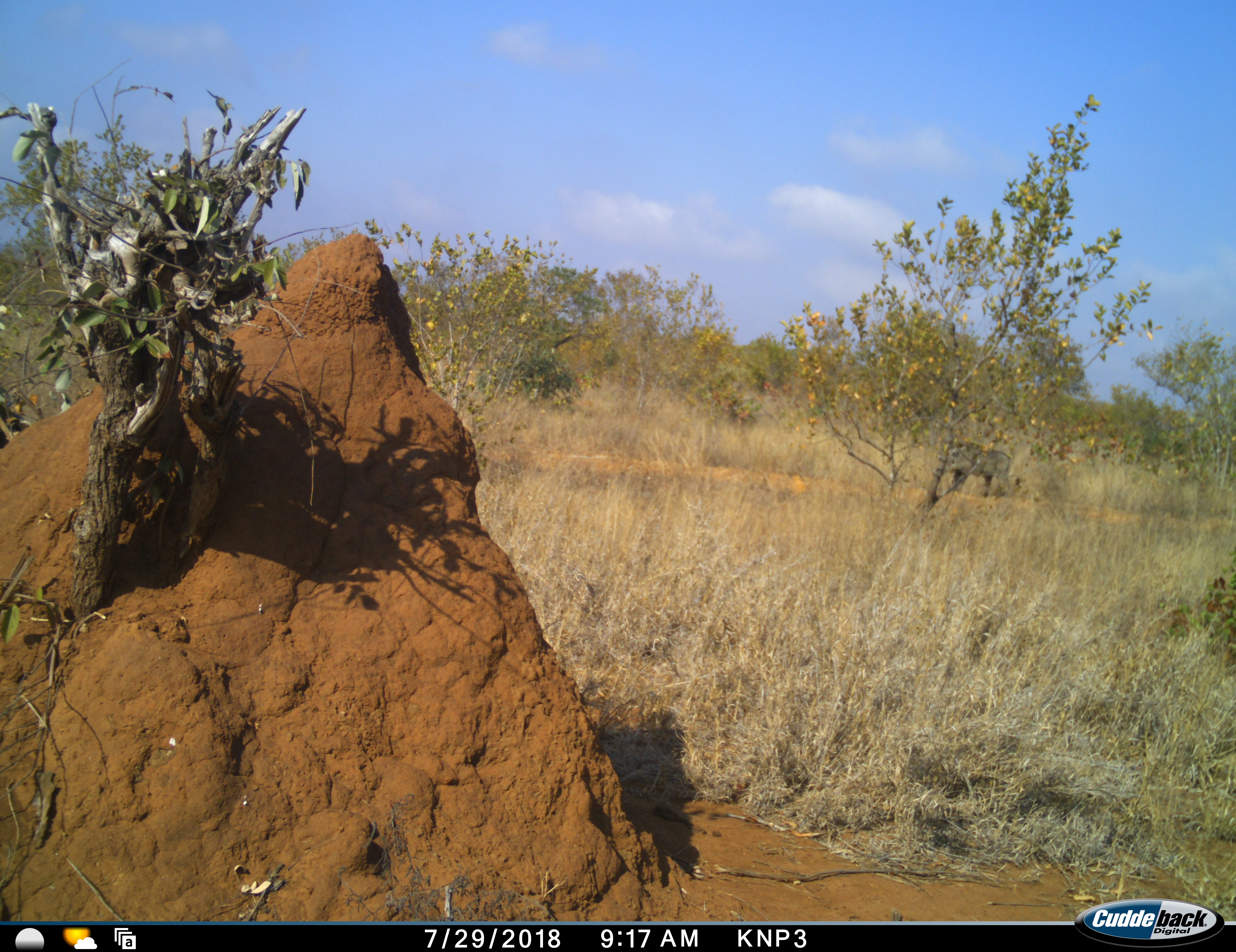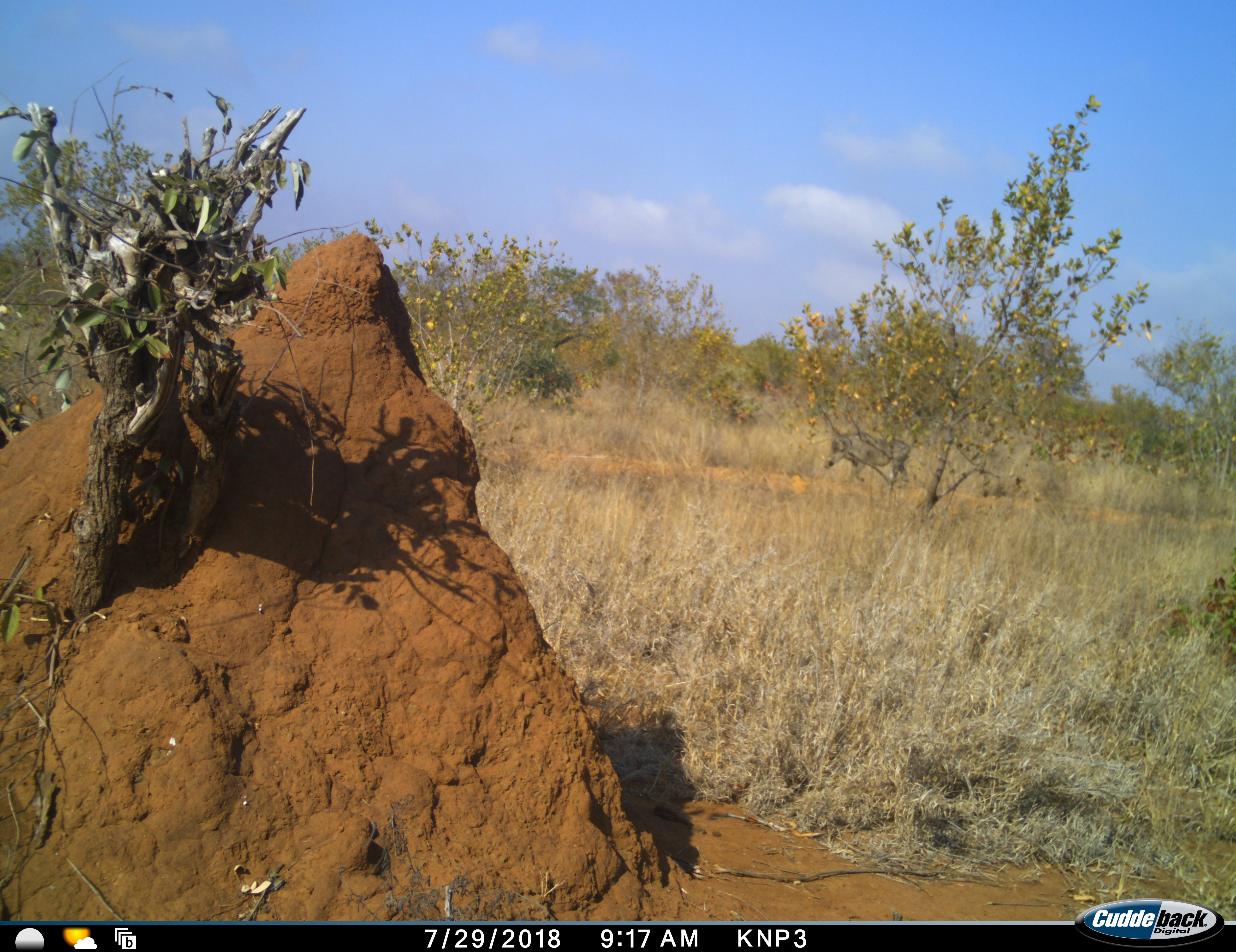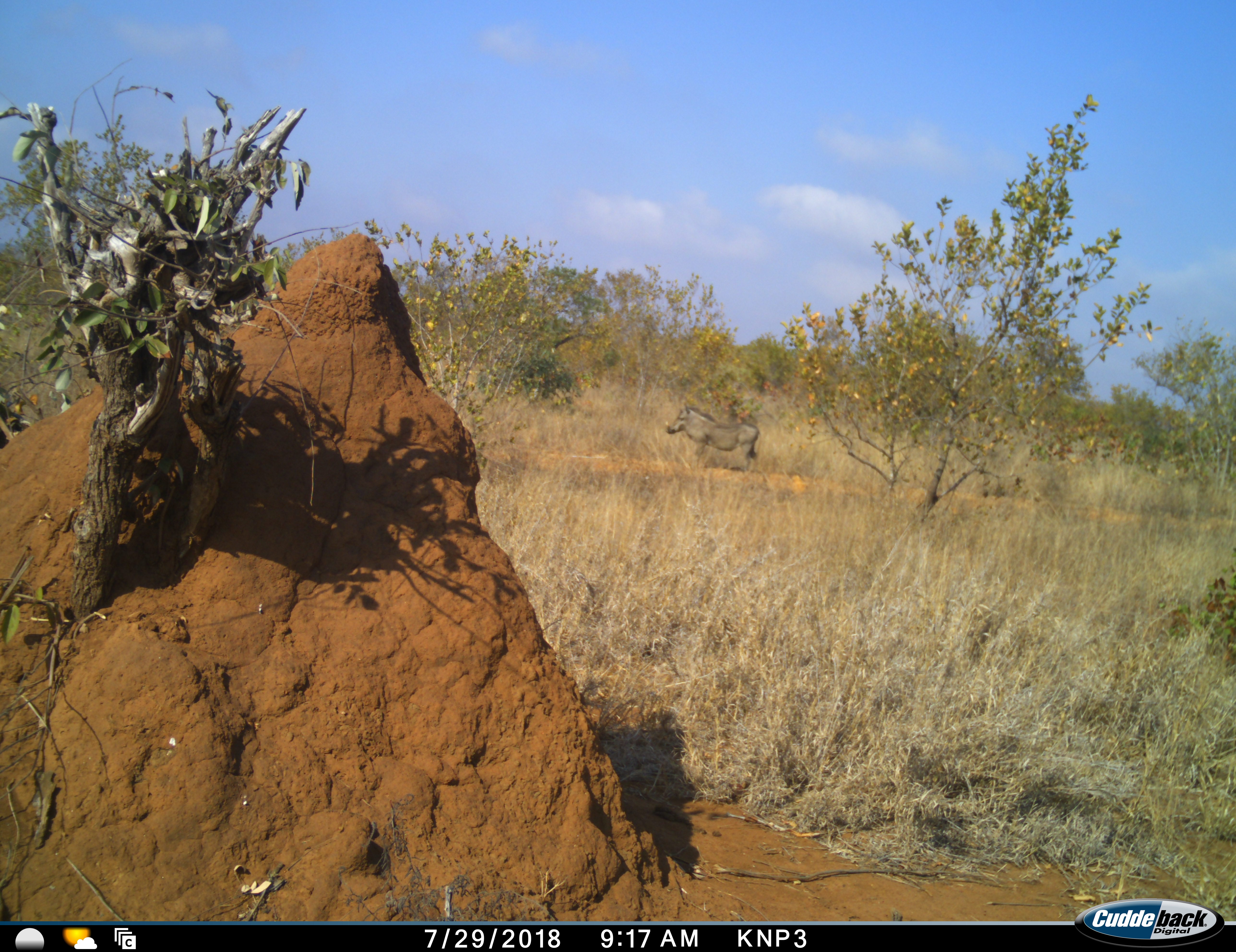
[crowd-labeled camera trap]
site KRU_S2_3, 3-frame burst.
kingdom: Animalia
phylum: Chordata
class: Mammalia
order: Artiodactyla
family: Suidae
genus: Phacochoerus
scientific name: Phacochoerus africanus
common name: warthog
Warthog (Phacochoerus africanus), count 1. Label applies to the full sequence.